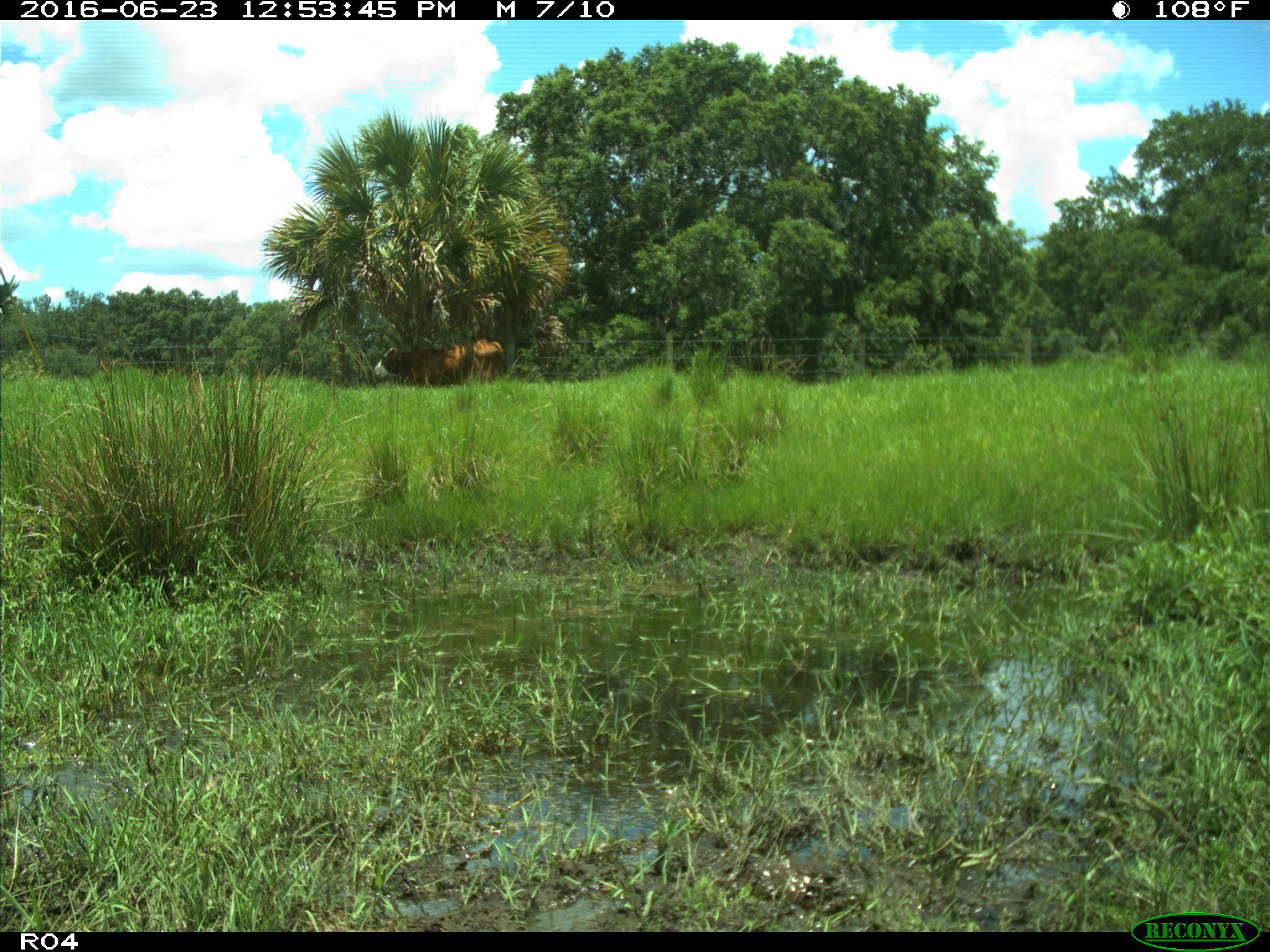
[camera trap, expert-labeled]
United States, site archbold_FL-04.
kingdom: Animalia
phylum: Chordata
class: Mammalia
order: Artiodactyla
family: Bovidae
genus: Bos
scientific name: Bos taurus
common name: domestic cow